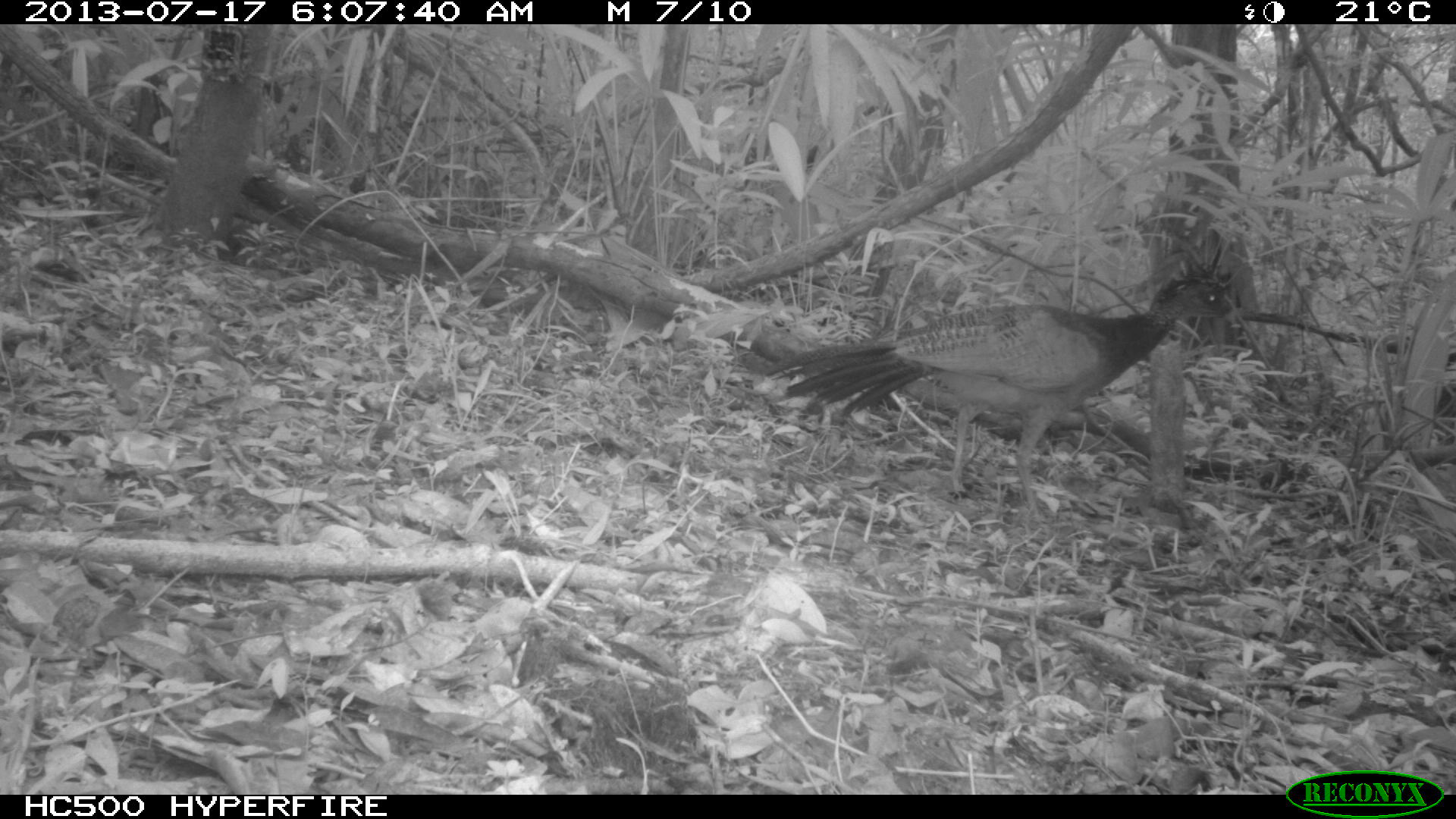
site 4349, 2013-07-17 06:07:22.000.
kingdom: Animalia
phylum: Chordata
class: Aves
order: Galliformes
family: Cracidae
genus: Crax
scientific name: Crax rubra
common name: great curassow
Crax rubra (great curassow), count 1, sex female.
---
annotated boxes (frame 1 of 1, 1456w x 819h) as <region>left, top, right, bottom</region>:
crax rubra: <region>762, 258, 1238, 519</region>